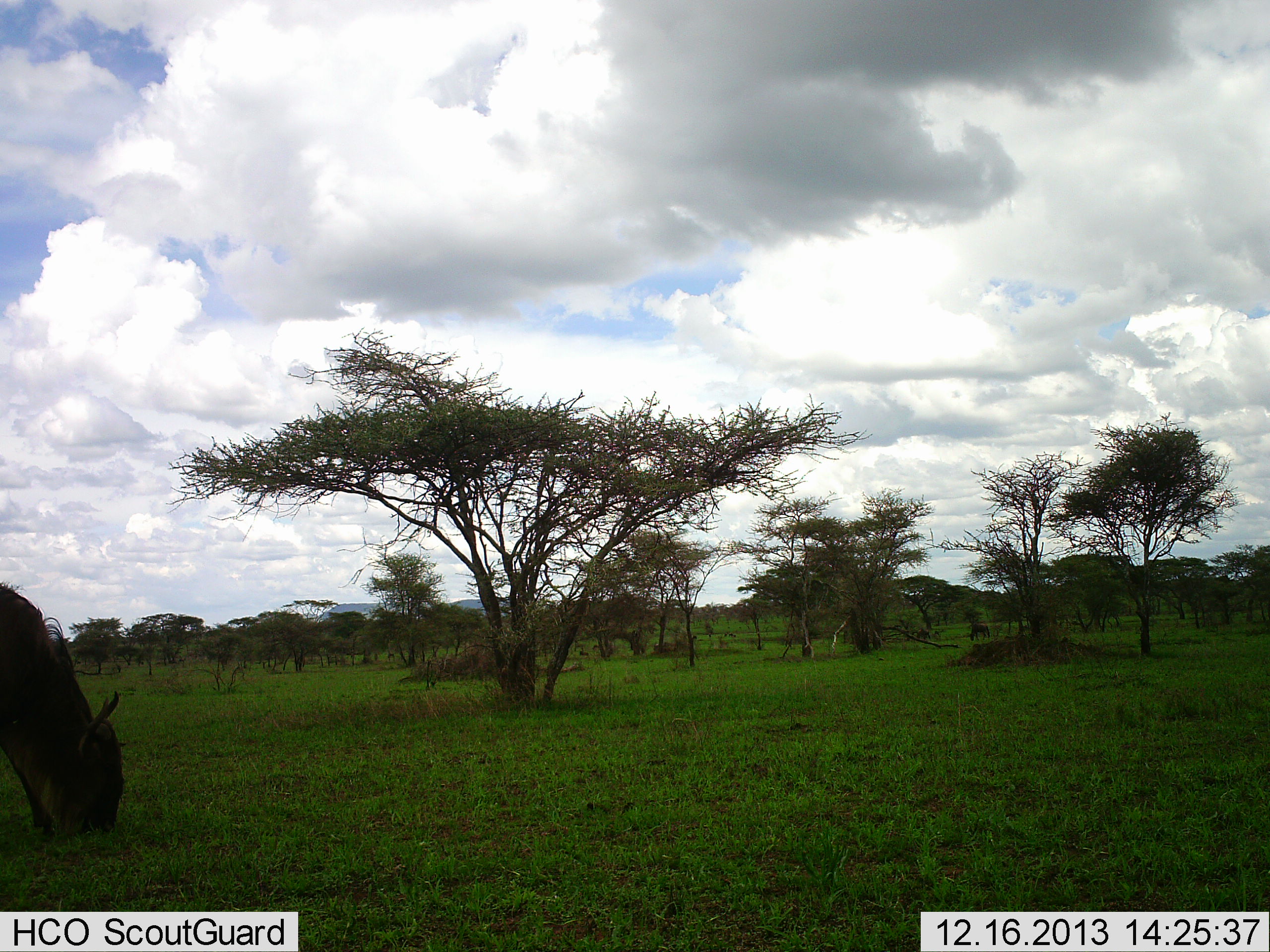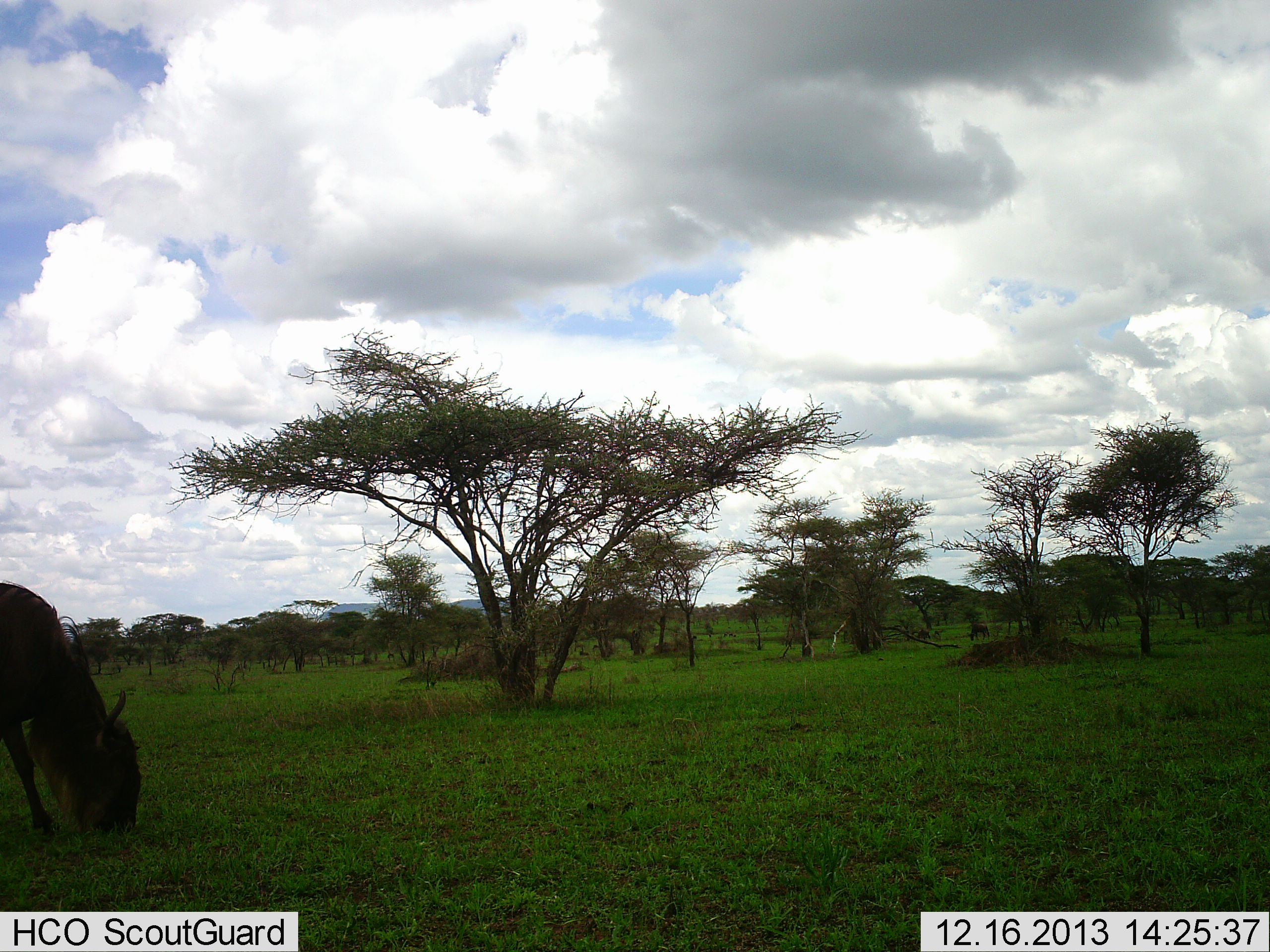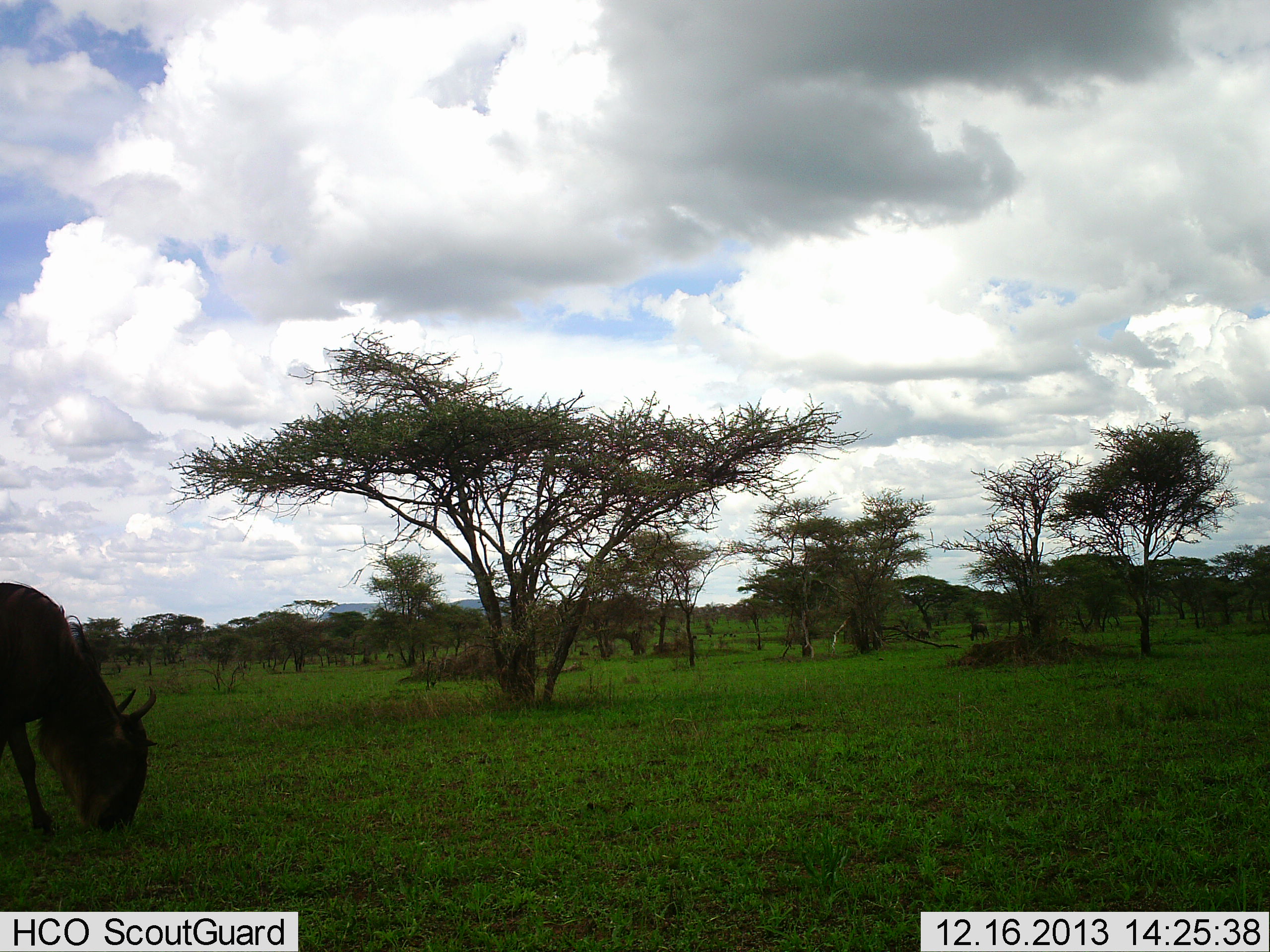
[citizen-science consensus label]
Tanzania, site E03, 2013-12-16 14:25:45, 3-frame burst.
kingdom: Animalia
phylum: Chordata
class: Mammalia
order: Artiodactyla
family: Bovidae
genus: Connochaetes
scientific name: Connochaetes taurinus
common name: blue wildebeest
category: wildebeest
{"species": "wildebeest (blue wildebeest) (Connochaetes taurinus)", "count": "1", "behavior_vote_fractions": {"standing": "20%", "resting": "0%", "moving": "0%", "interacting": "0%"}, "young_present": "0%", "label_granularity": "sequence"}